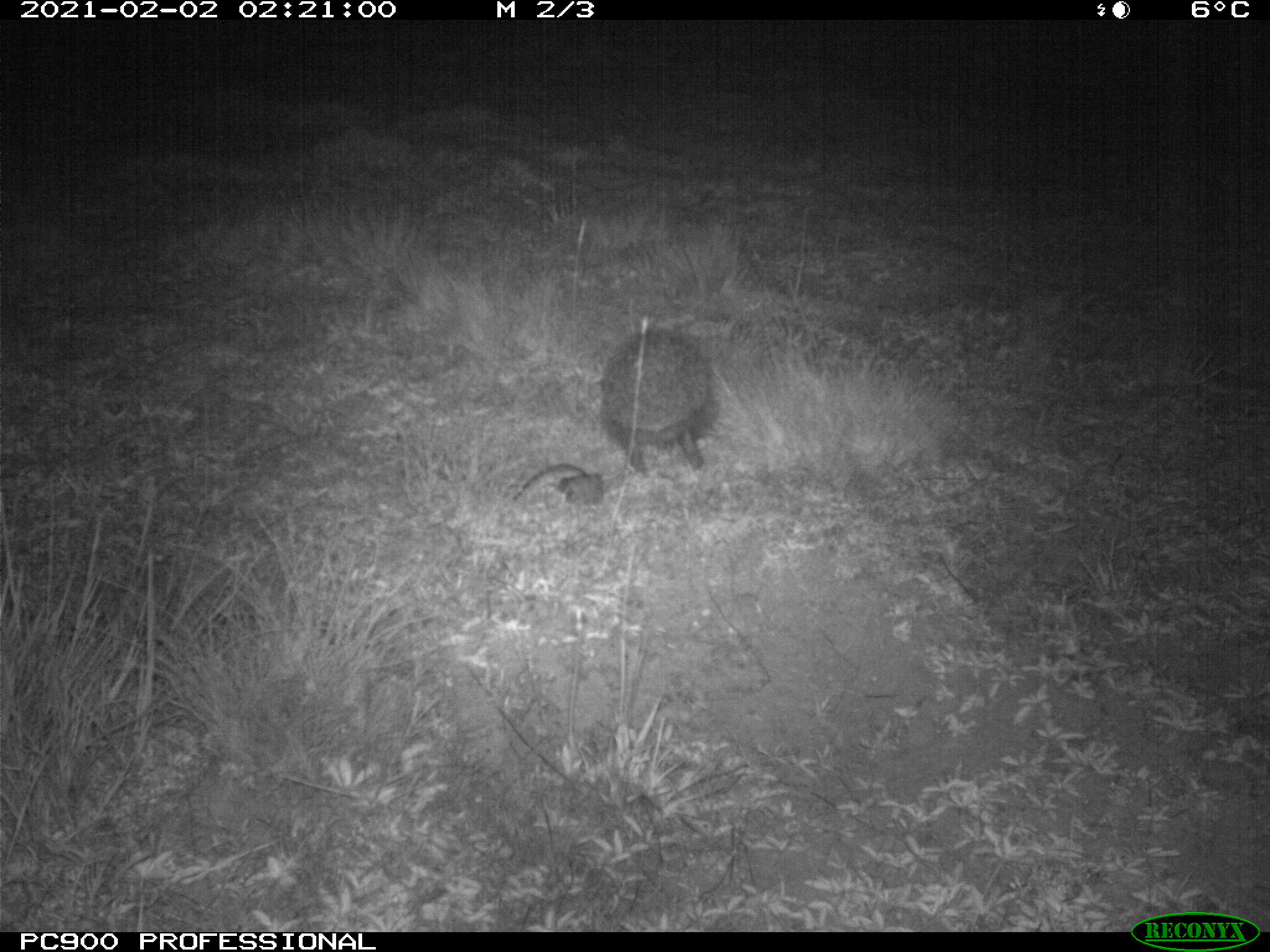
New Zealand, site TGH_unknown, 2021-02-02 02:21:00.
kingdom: Animalia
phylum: Chordata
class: Mammalia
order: Eulipotyphla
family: Erinaceidae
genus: Erinaceus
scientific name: Erinaceus europaeus europaeus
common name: european hedgehog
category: hedgehog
Hedgehog (european hedgehog) (Erinaceus europaeus europaeus).